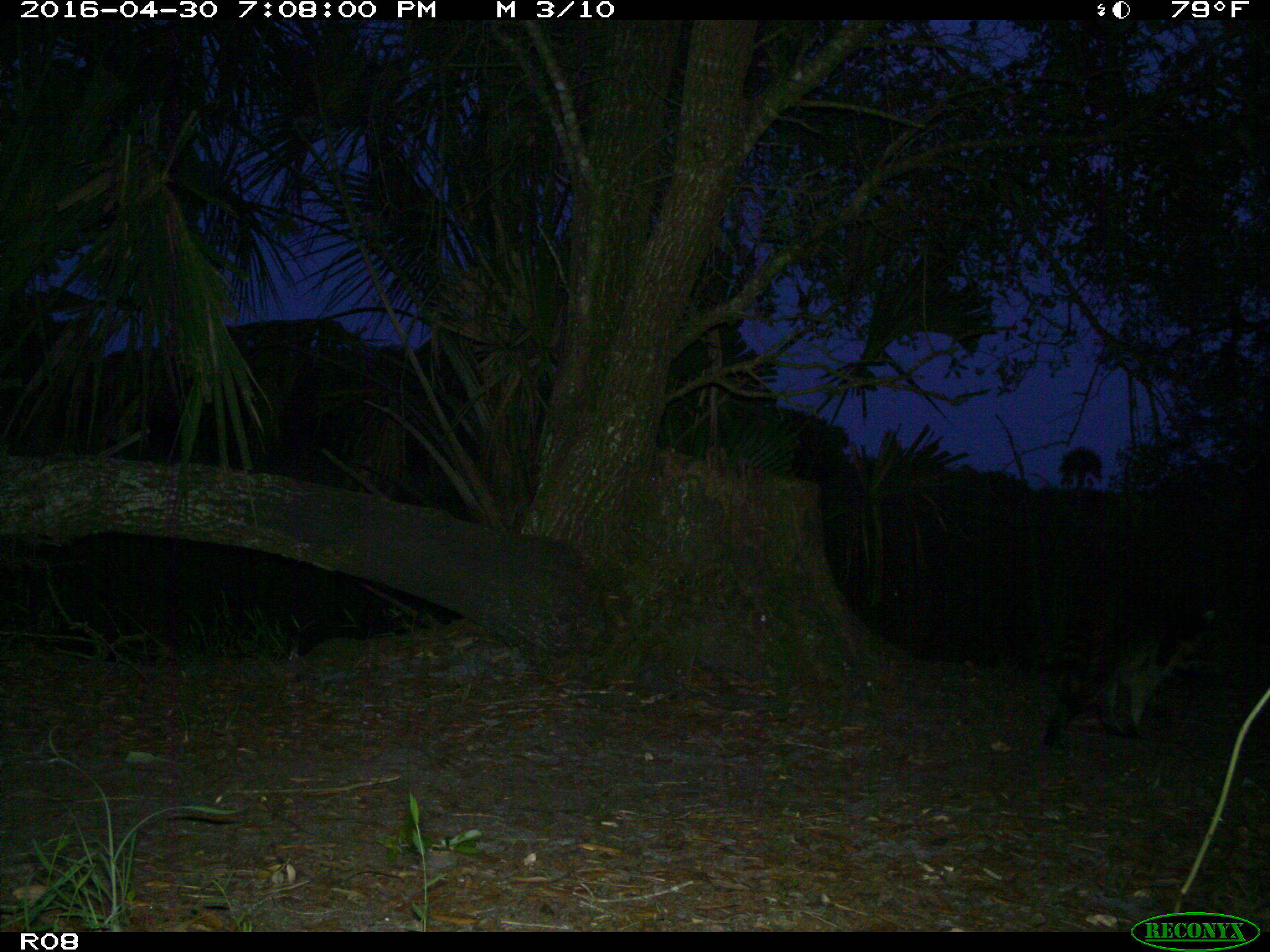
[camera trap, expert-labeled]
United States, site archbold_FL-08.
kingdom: Animalia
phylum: Chordata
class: Mammalia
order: Carnivora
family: Procyonidae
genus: Procyon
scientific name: Procyon lotor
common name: common raccoon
Procyon lotor (common raccoon).